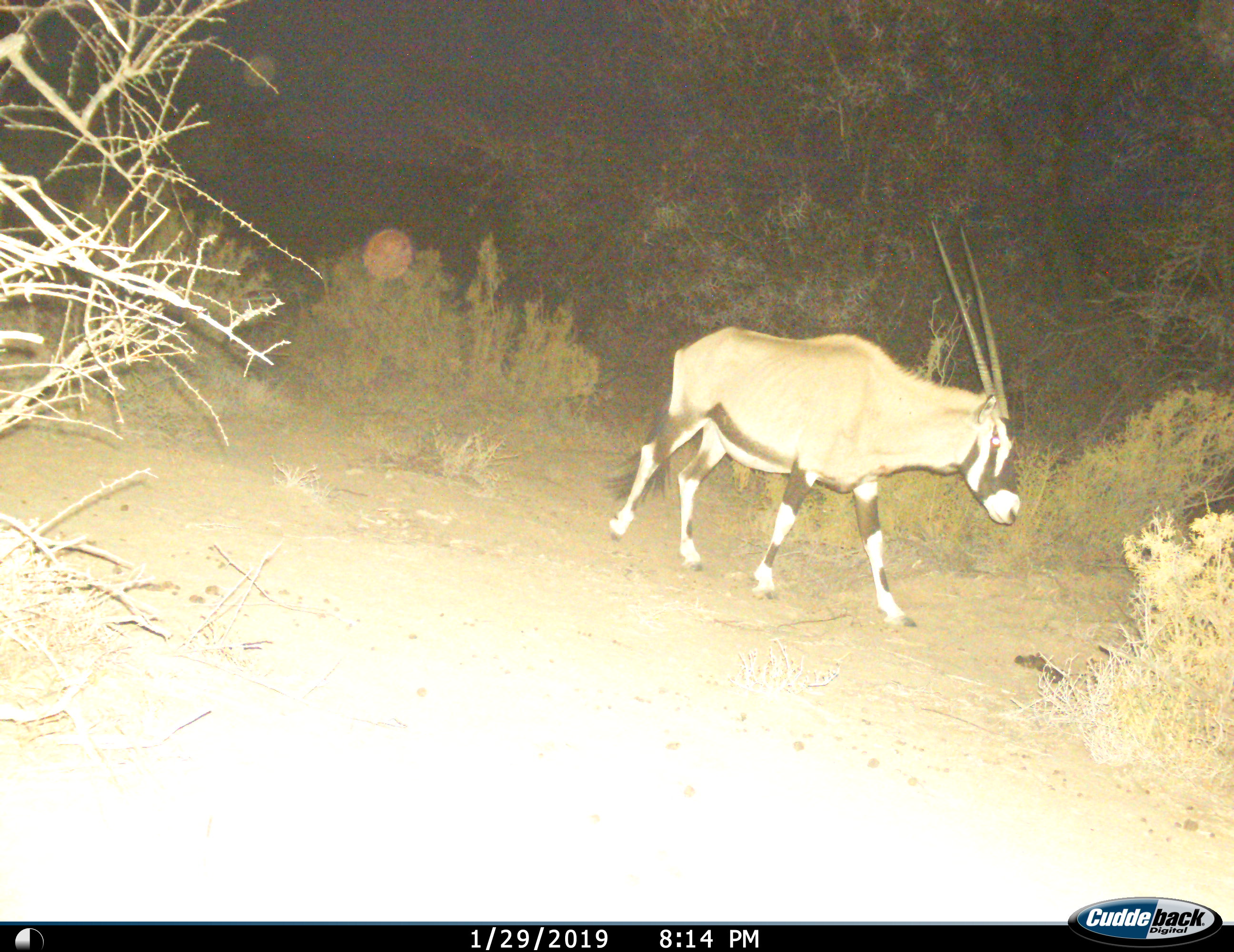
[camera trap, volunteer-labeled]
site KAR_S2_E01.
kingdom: Animalia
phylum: Chordata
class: Mammalia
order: Artiodactyla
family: Bovidae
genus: Oryx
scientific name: Oryx gazella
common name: gemsbok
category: oryx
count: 1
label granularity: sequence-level